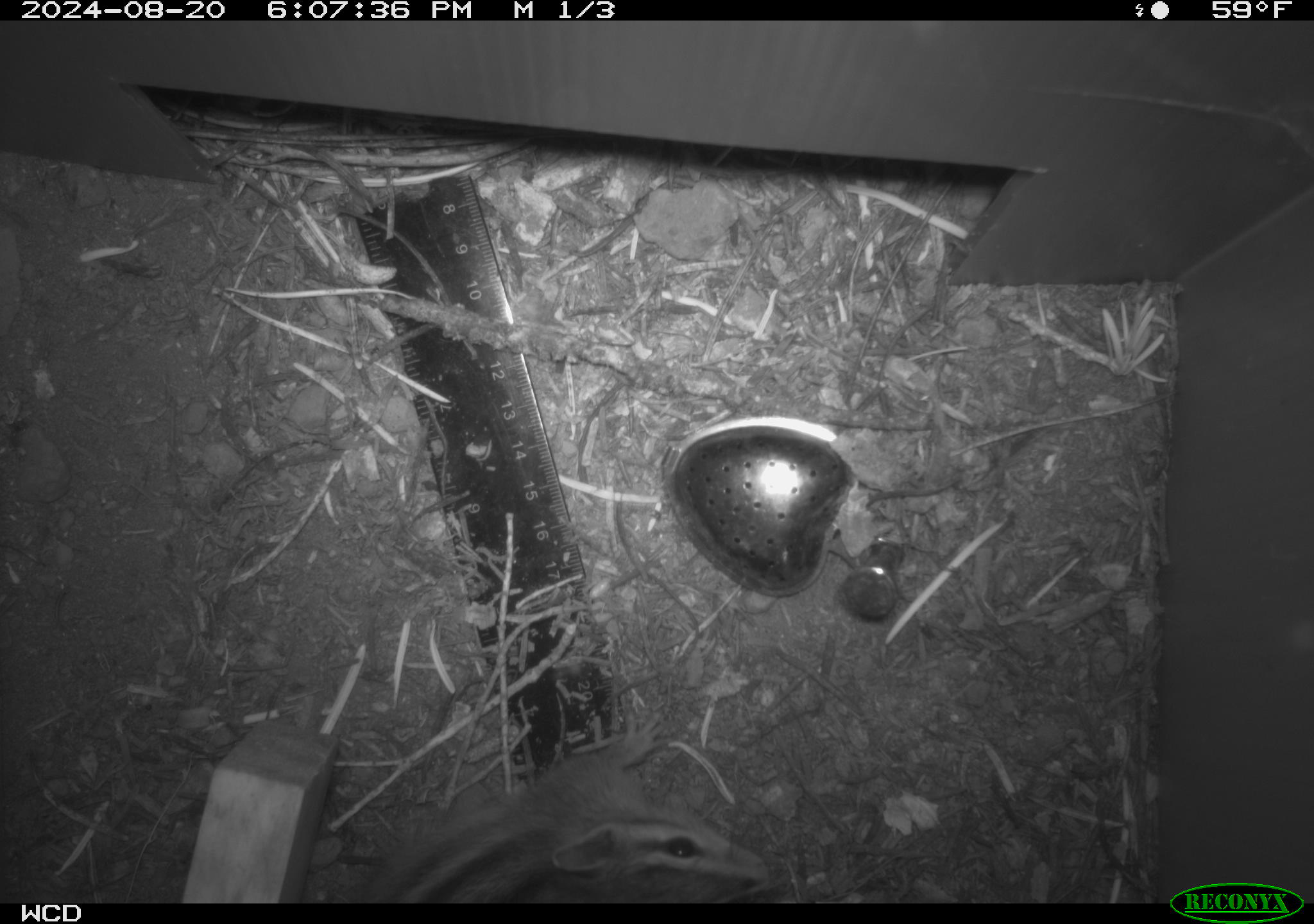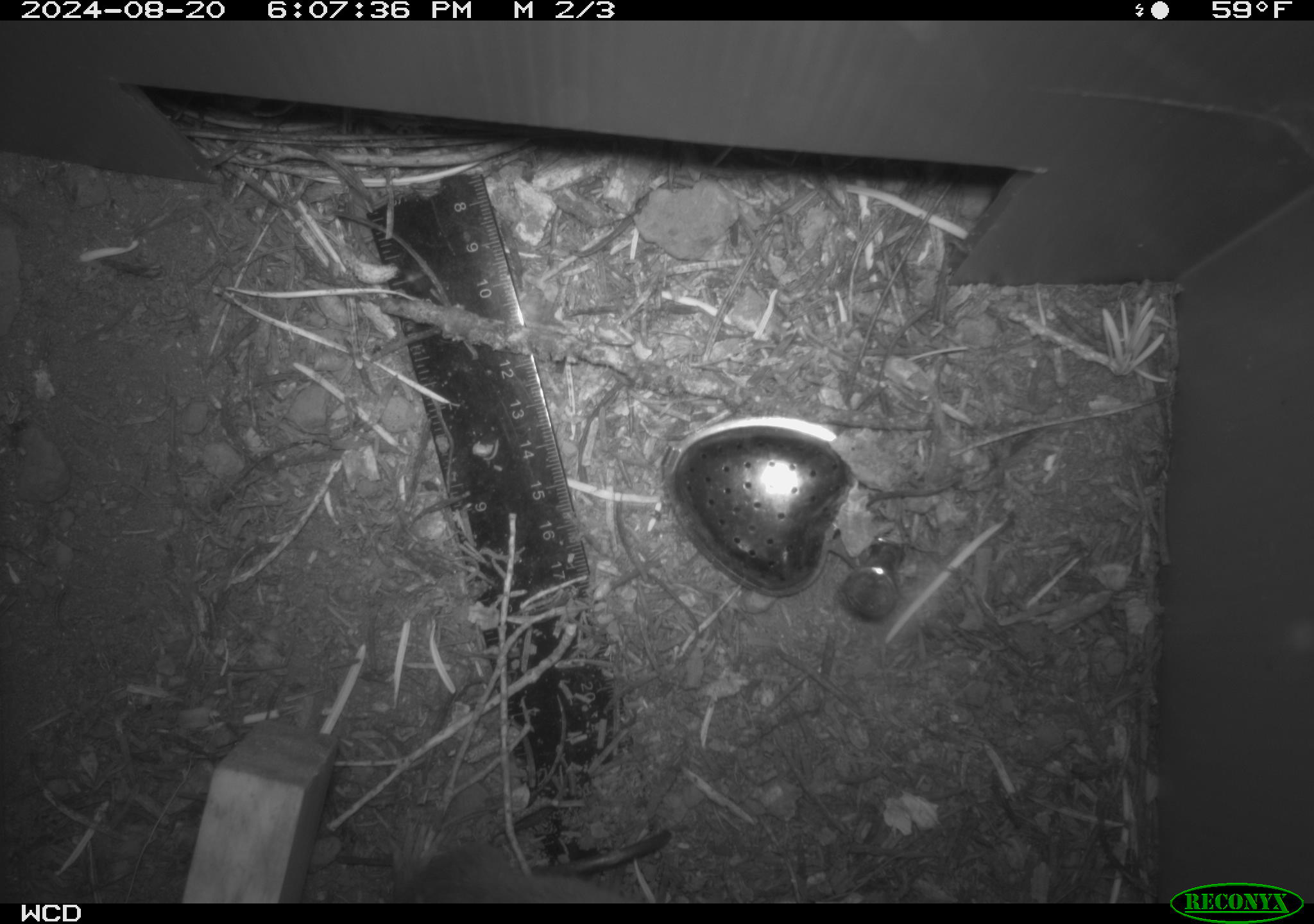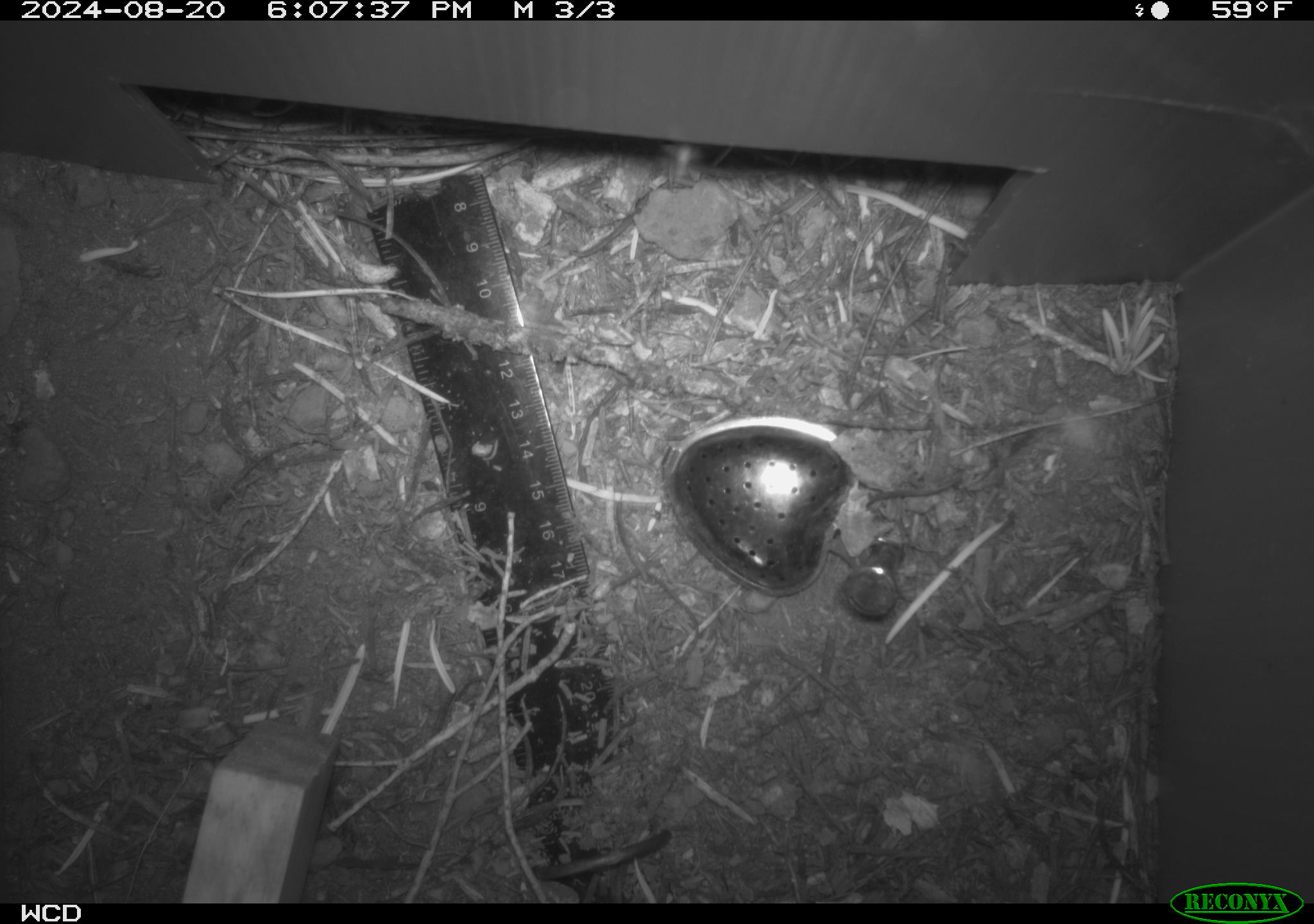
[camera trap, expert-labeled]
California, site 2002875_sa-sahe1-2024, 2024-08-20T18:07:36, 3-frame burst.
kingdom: Animalia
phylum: Chordata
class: Mammalia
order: Rodentia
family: Sciuridae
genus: Neotamias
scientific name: Neotamias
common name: western chipmunks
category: neotamias species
Neotamias species (western chipmunks) (Neotamias).